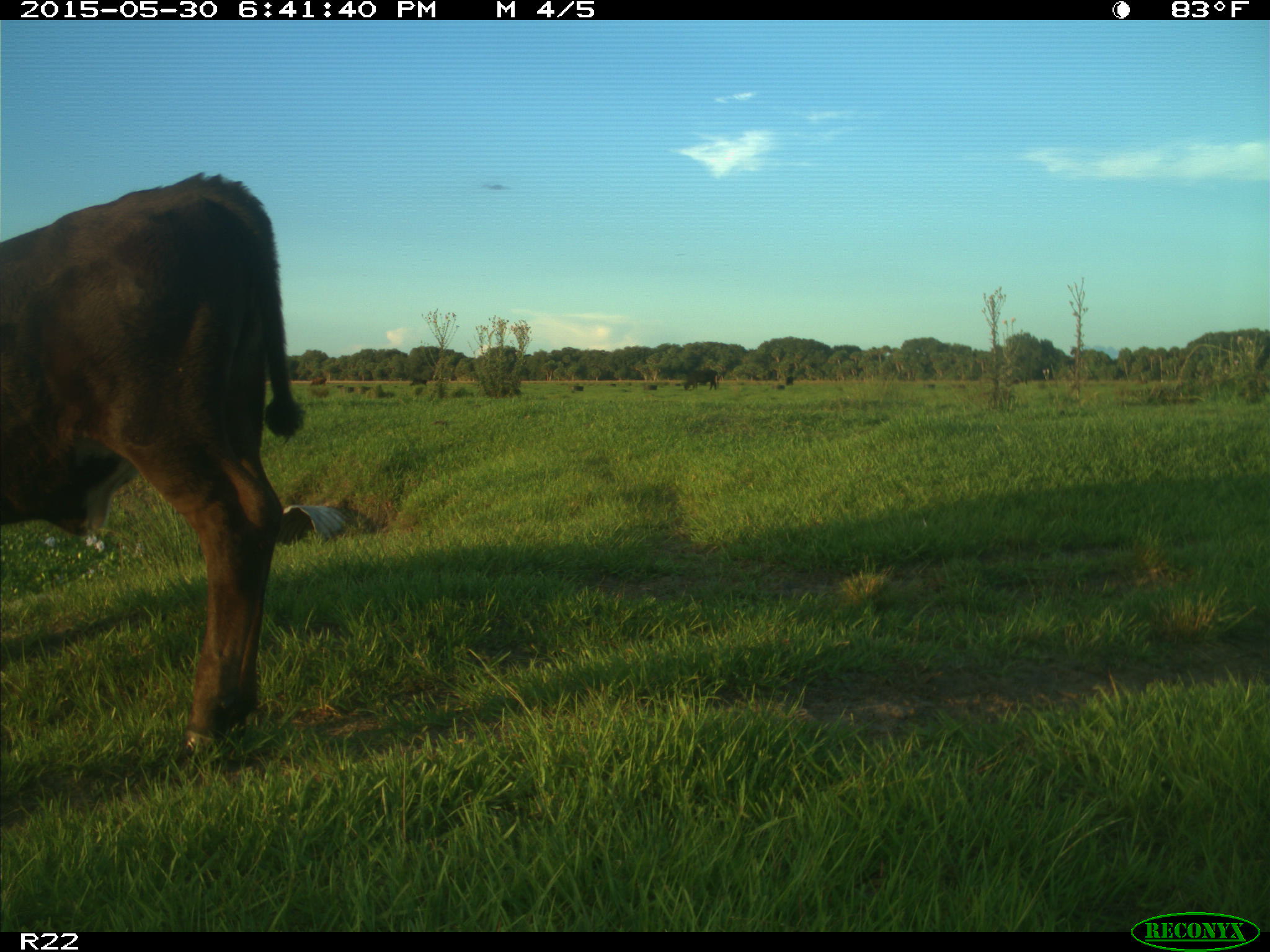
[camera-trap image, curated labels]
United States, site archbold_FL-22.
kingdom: Animalia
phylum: Chordata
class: Mammalia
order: Artiodactyla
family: Bovidae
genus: Bos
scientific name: Bos taurus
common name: domestic cow